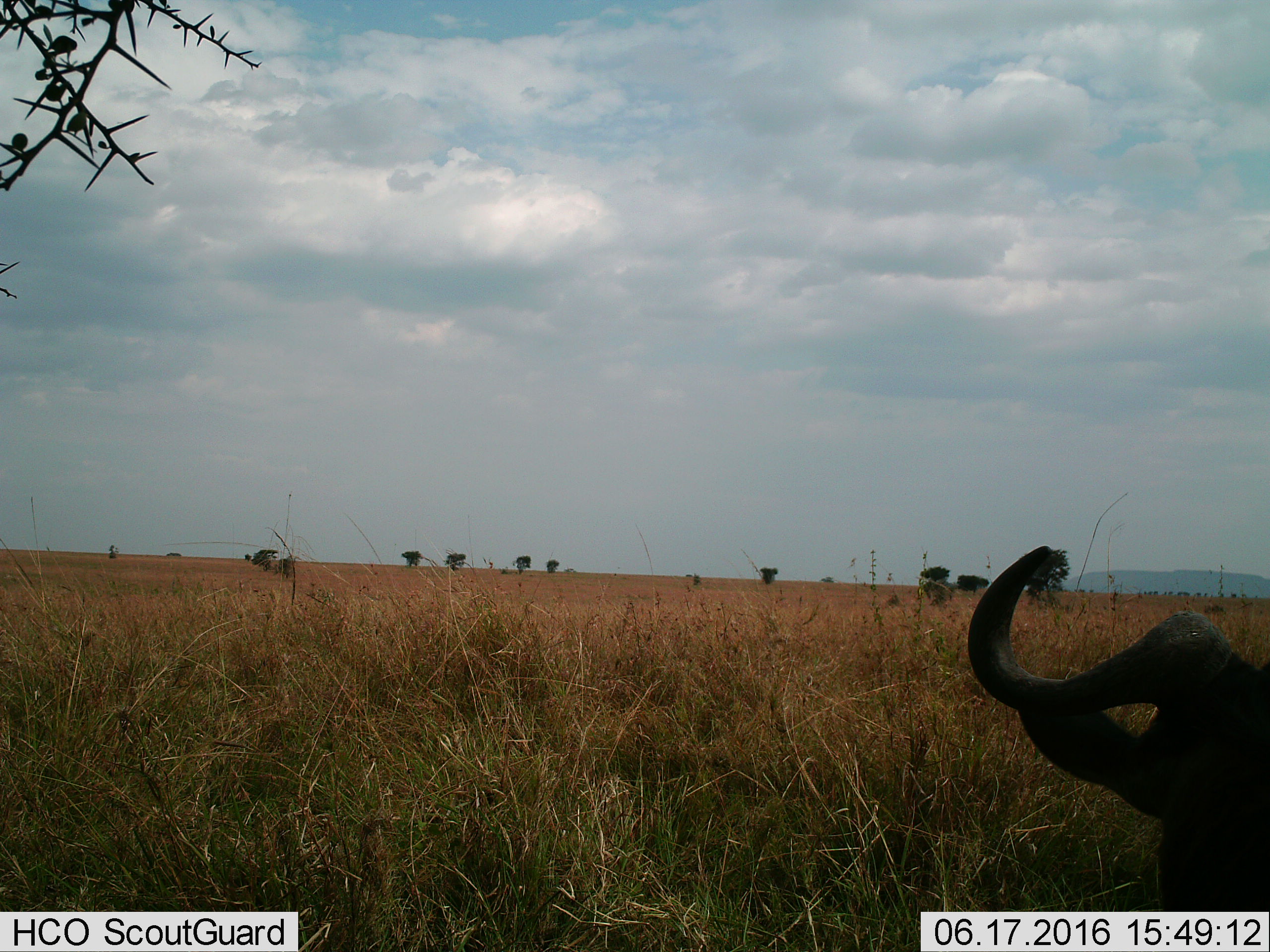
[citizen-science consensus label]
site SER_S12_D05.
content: unidentified animal